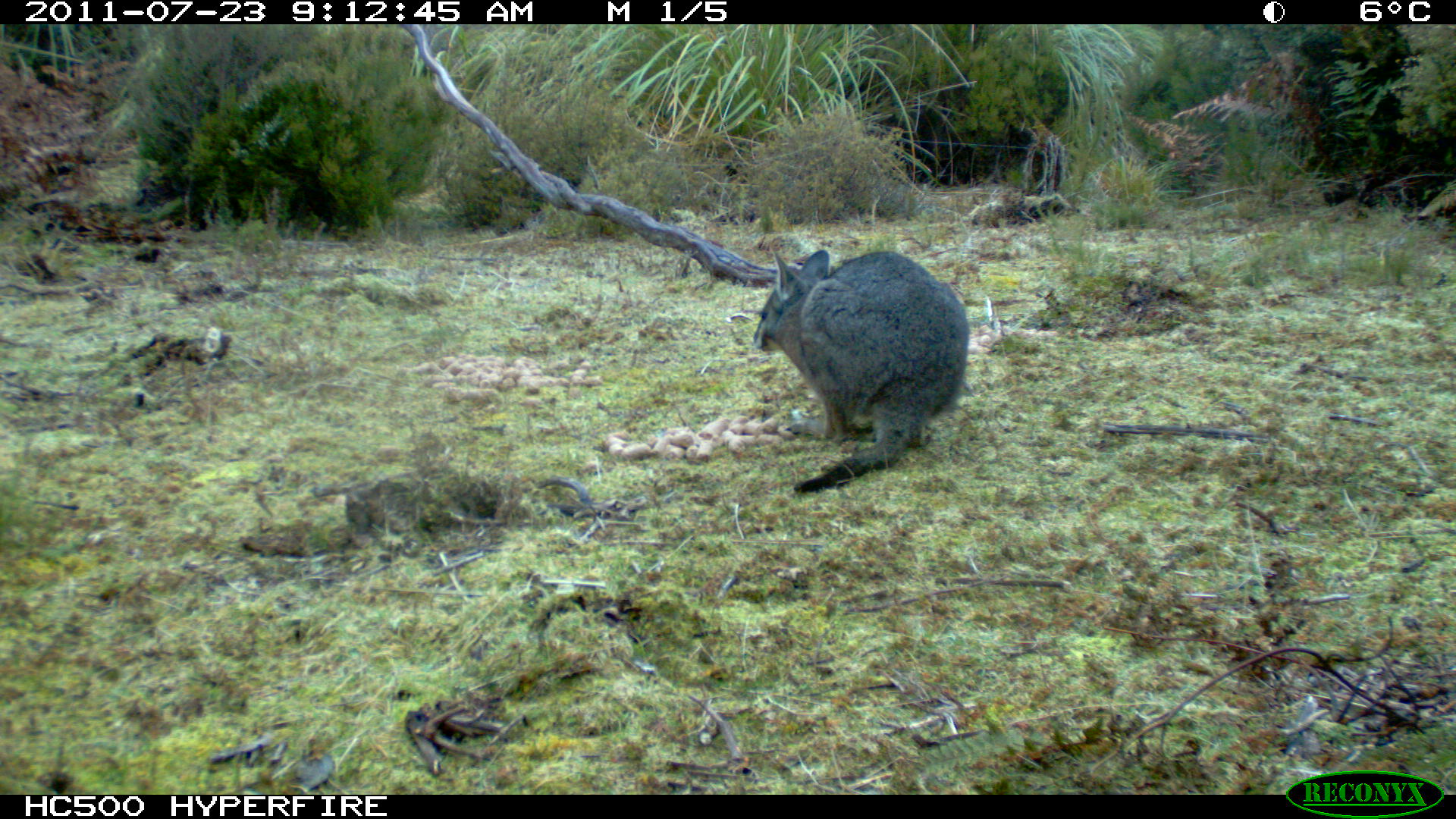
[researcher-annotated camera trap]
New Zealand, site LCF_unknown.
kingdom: Animalia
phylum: Chordata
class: Mammalia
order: Diprotodontia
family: Macropodidae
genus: Notamacropus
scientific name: Notamacropus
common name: wallaby